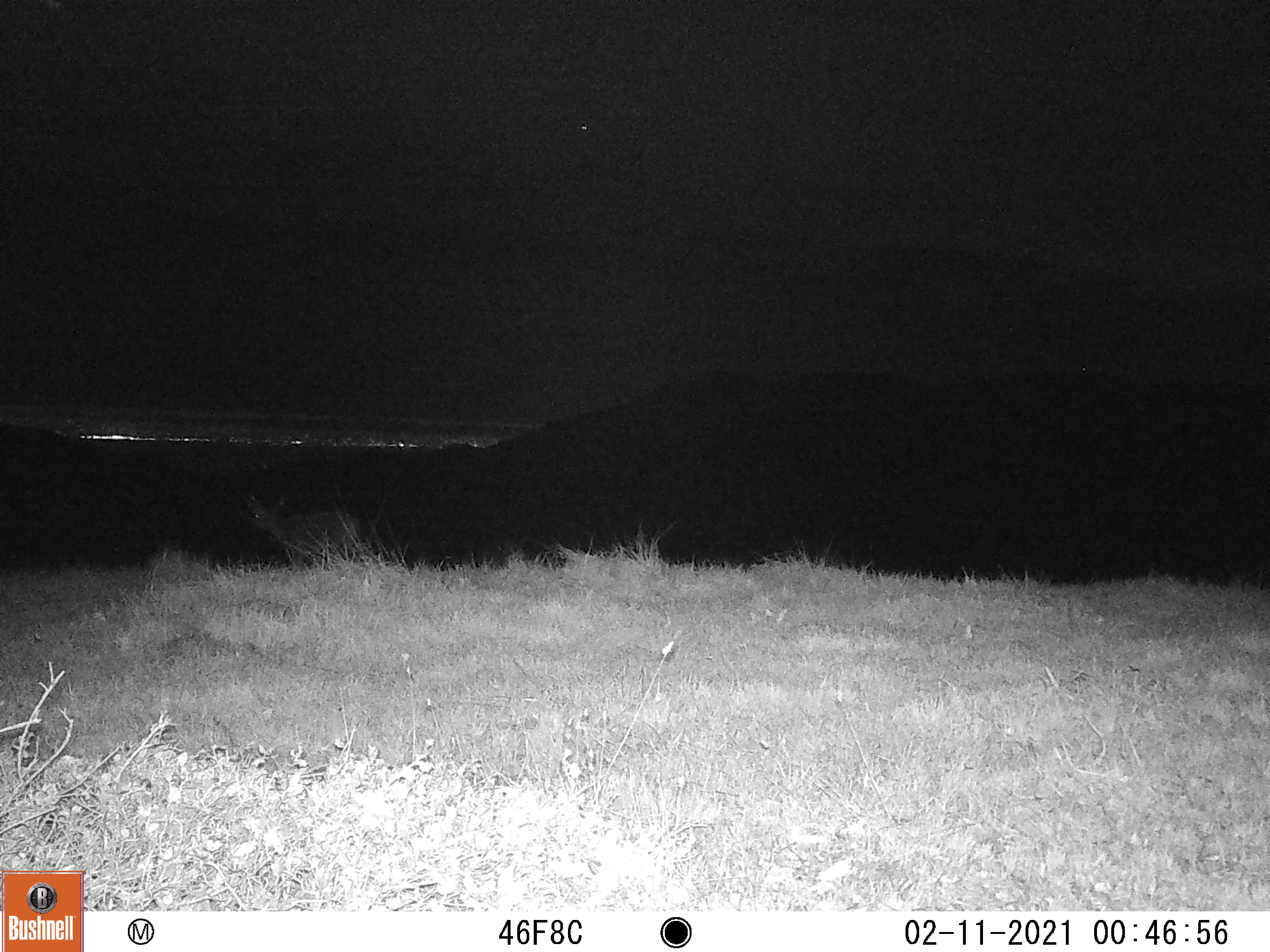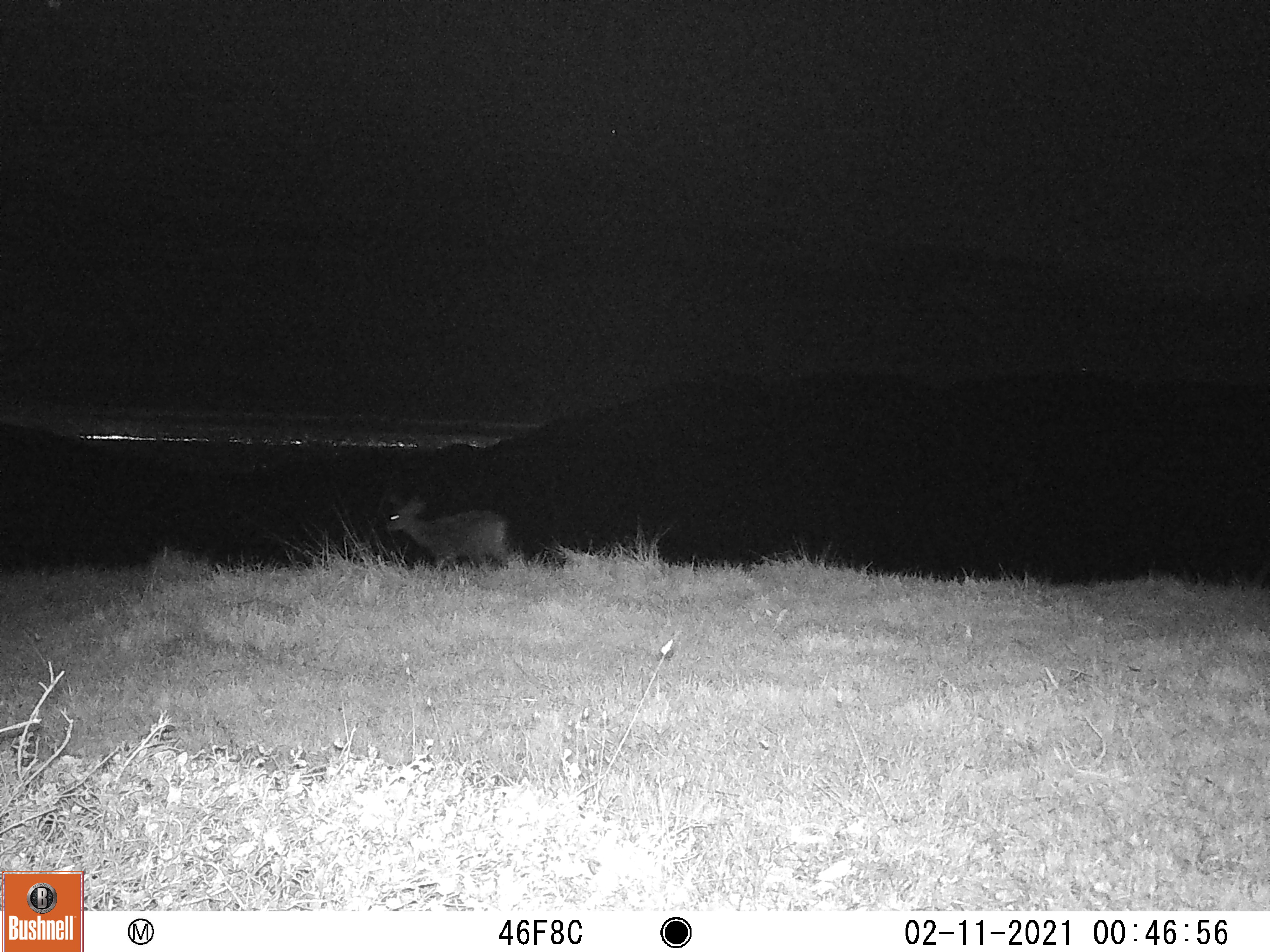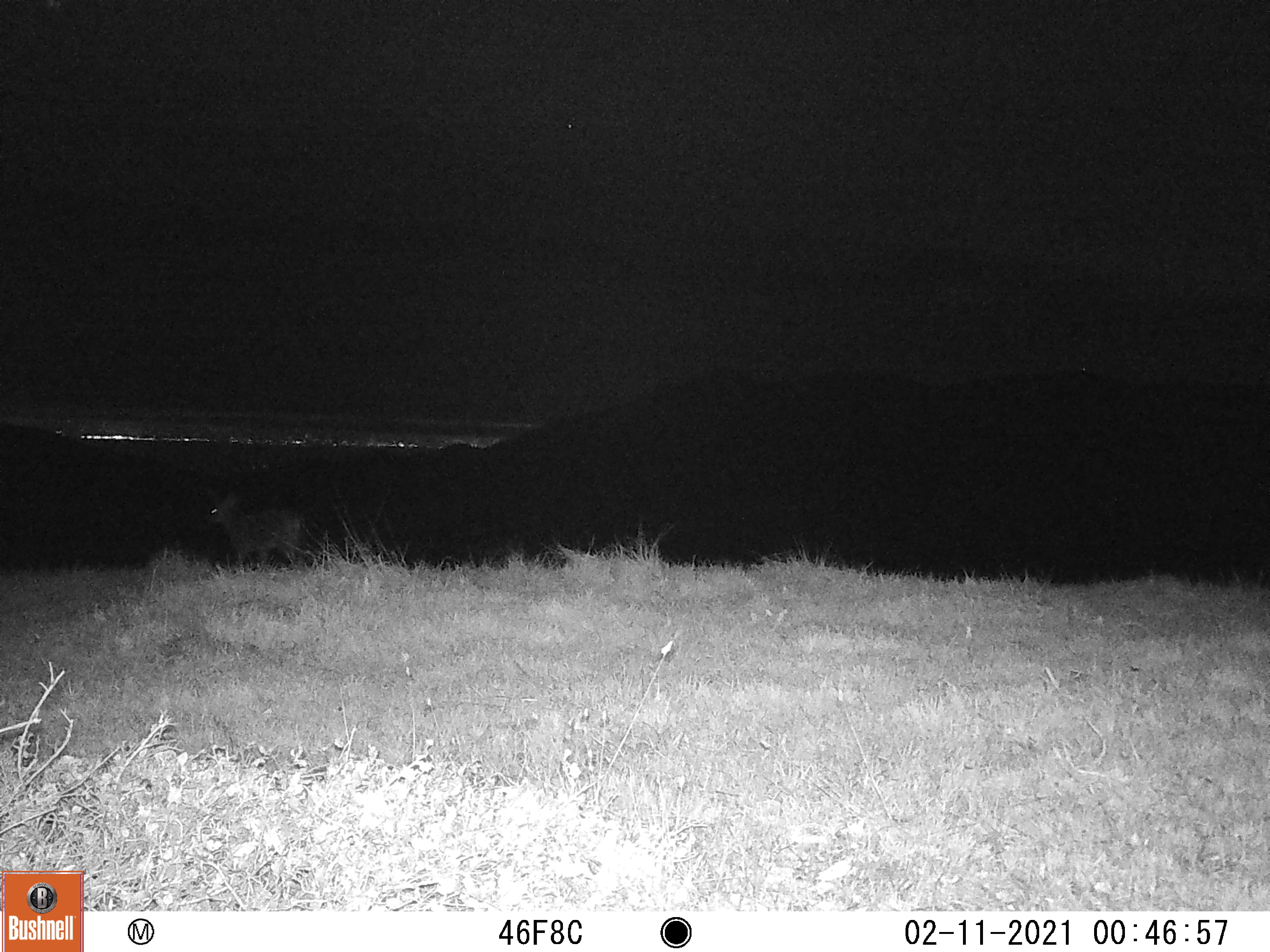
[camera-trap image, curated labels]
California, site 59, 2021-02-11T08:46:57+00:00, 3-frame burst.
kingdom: Animalia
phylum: Chordata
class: Mammalia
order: Artiodactyla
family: Cervidae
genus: Odocoileus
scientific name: Odocoileus hemionus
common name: mule deer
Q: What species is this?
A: Mule deer (Odocoileus hemionus).